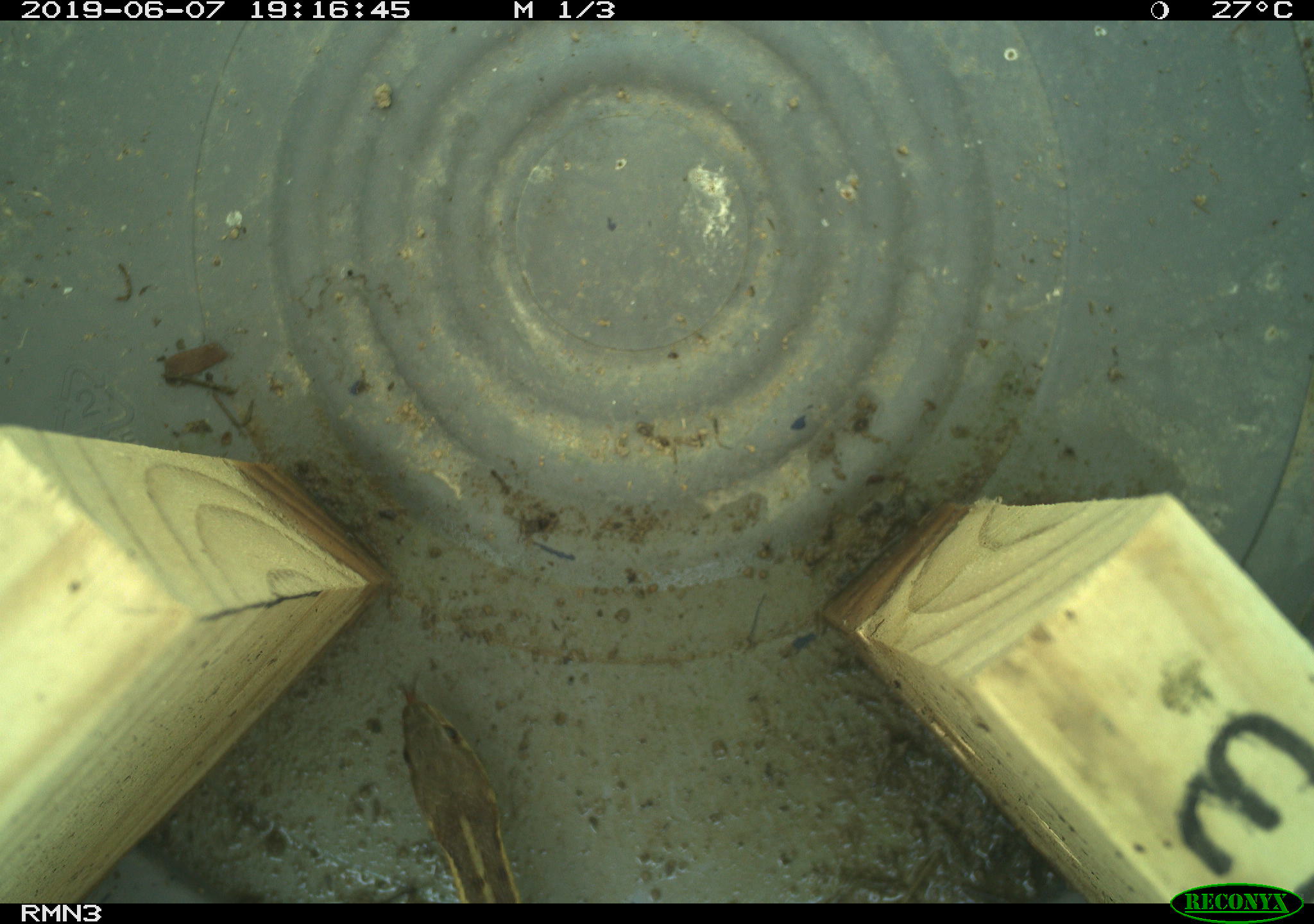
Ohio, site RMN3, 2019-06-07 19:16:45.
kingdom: Animalia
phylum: Chordata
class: Reptilia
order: Squamata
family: Colubridae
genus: Thamnophis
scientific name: Thamnophis sirtalis sirtalis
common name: eastern gartersnake